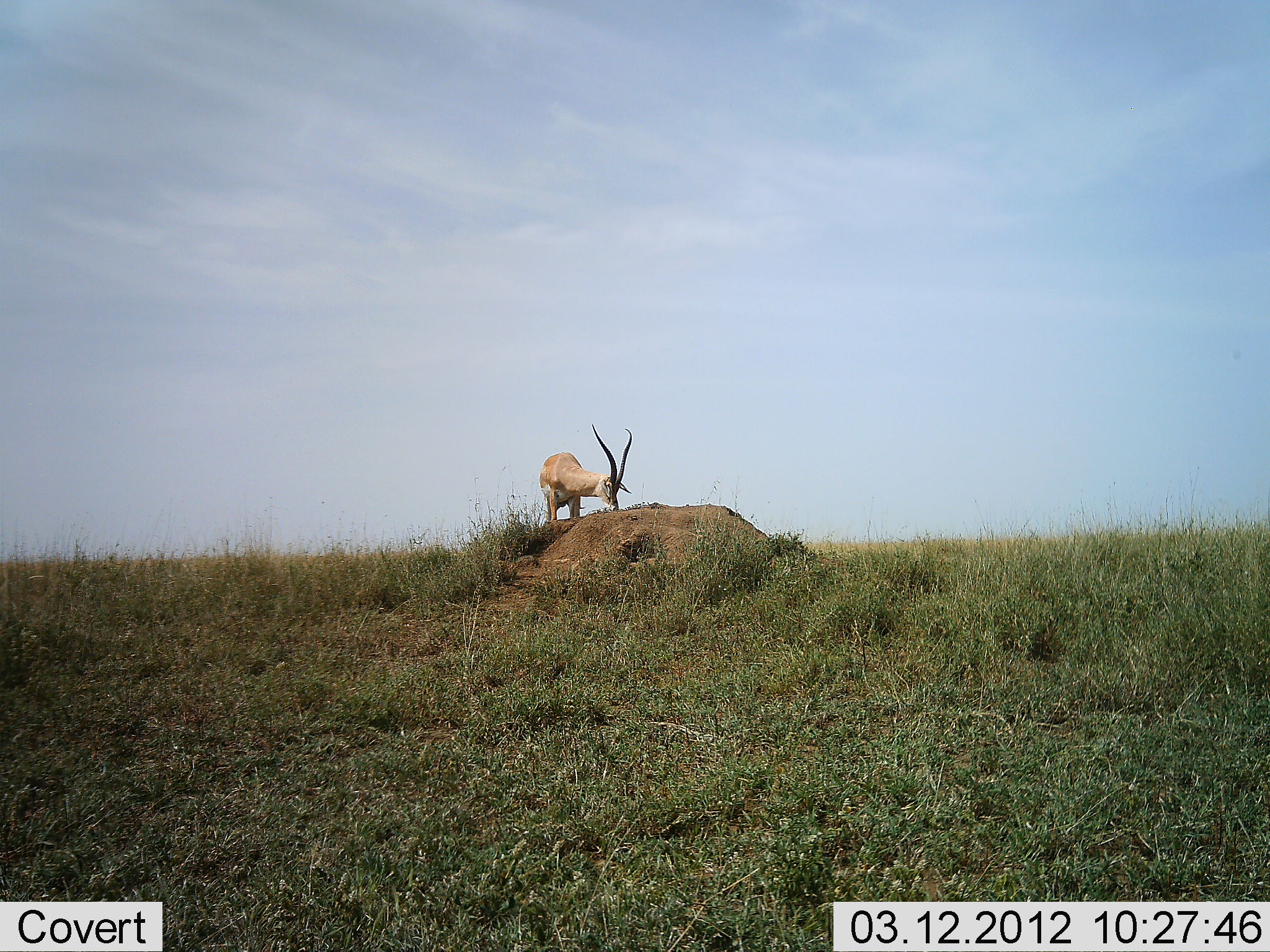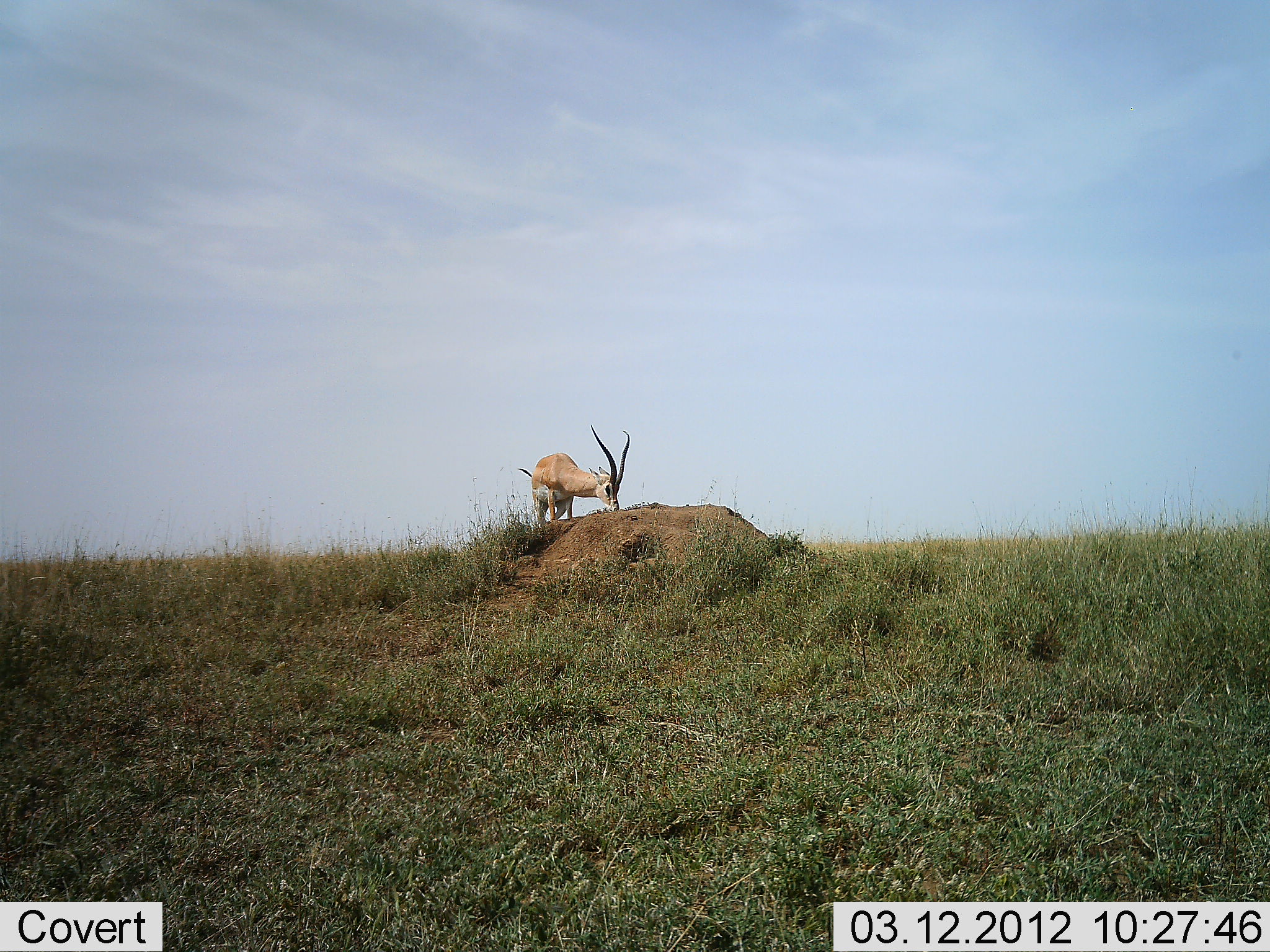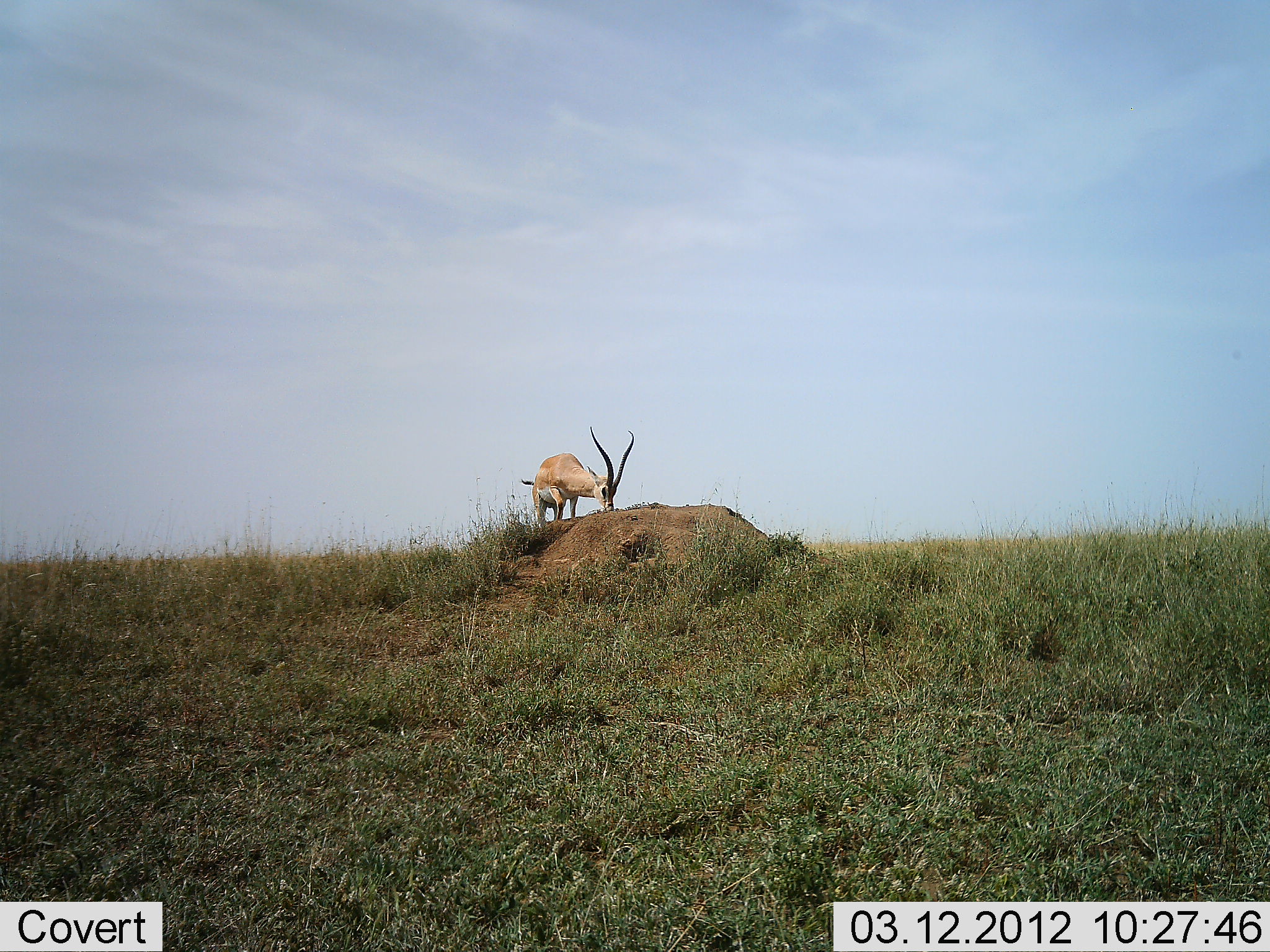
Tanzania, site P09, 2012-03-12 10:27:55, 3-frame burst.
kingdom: Animalia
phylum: Chordata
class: Mammalia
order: Artiodactyla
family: Bovidae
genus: Nanger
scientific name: Nanger granti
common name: grant's gazelle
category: gazellegrants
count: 1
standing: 42%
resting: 0%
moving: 8%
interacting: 0%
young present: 0%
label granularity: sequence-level